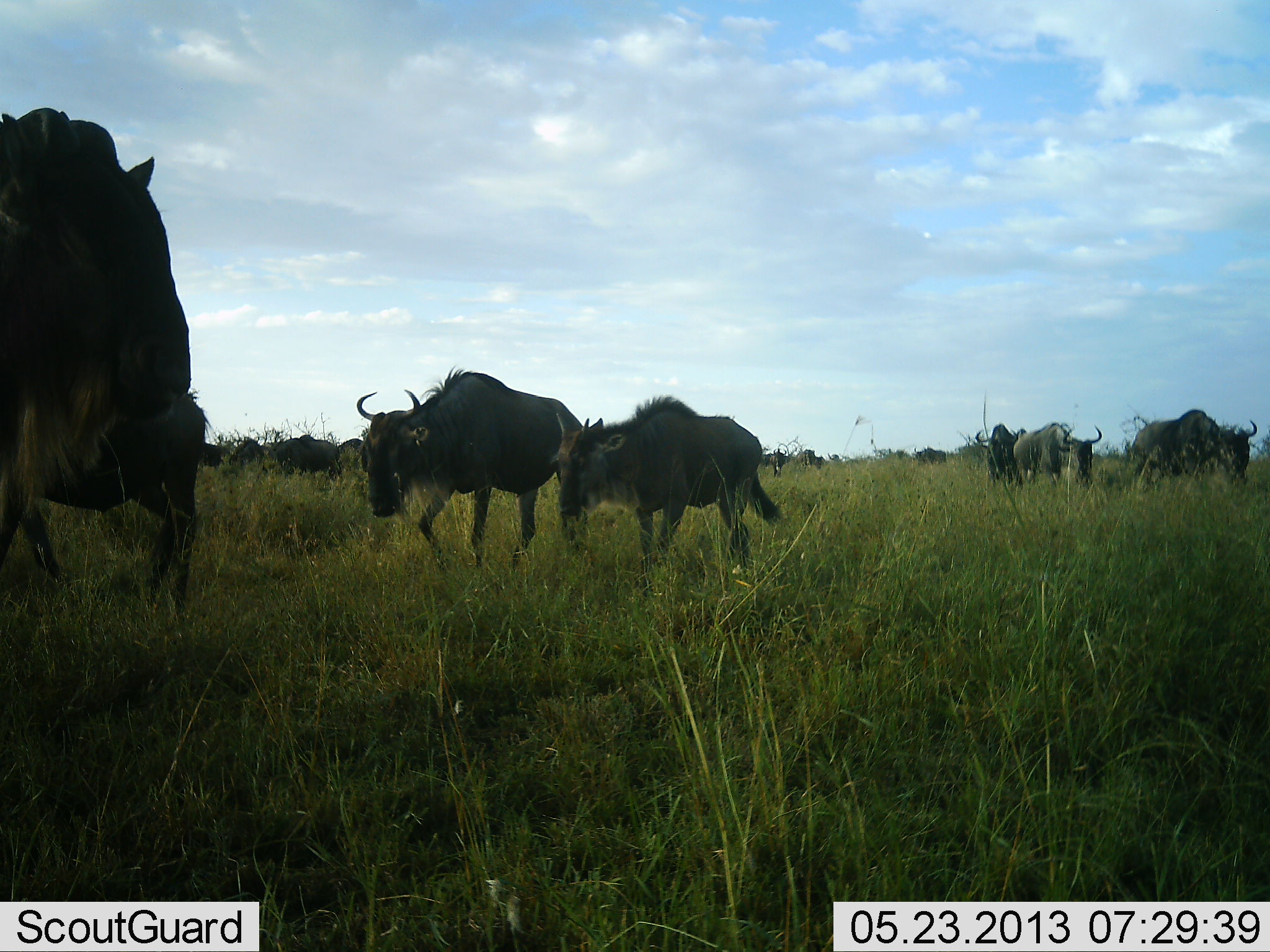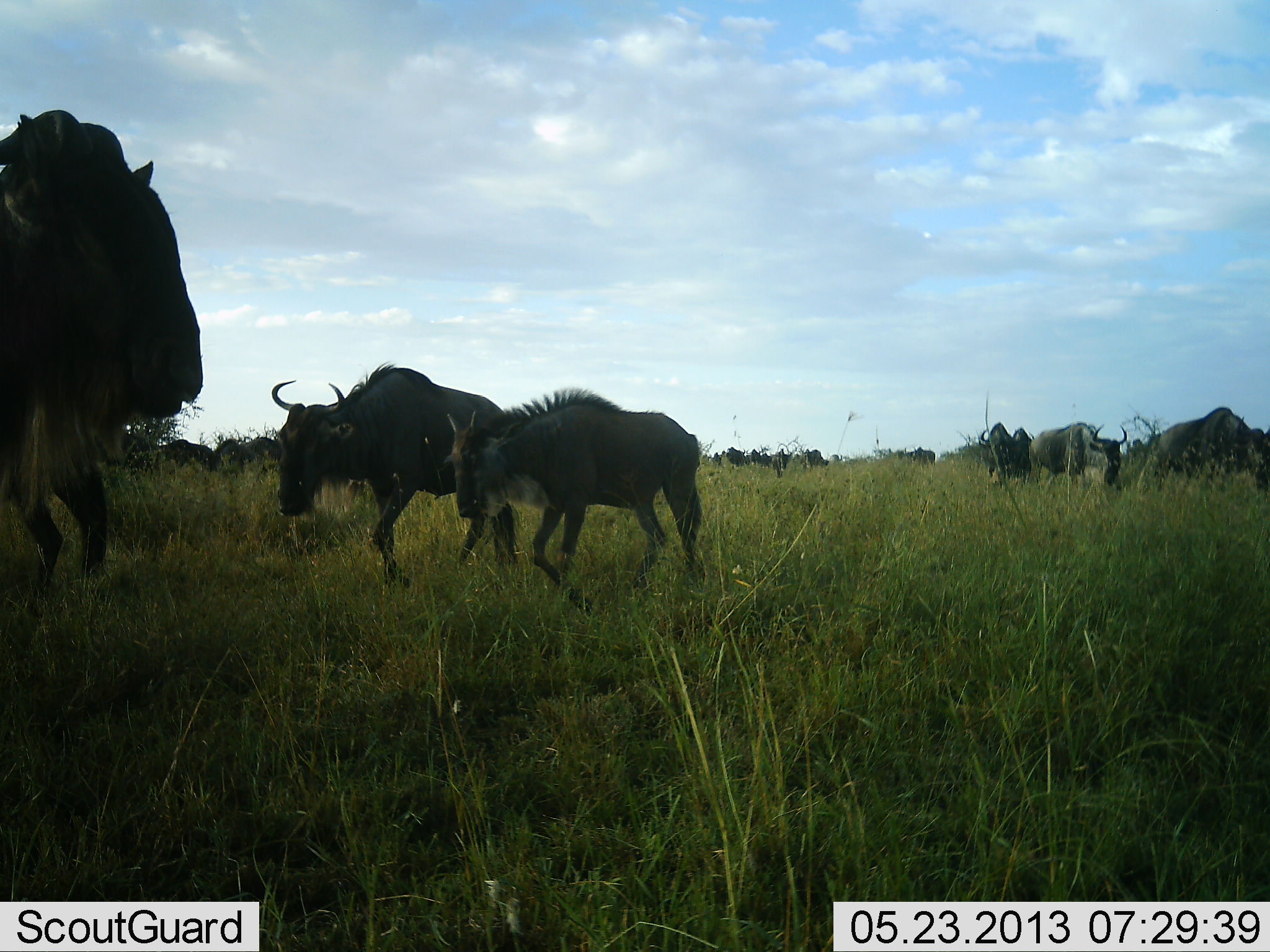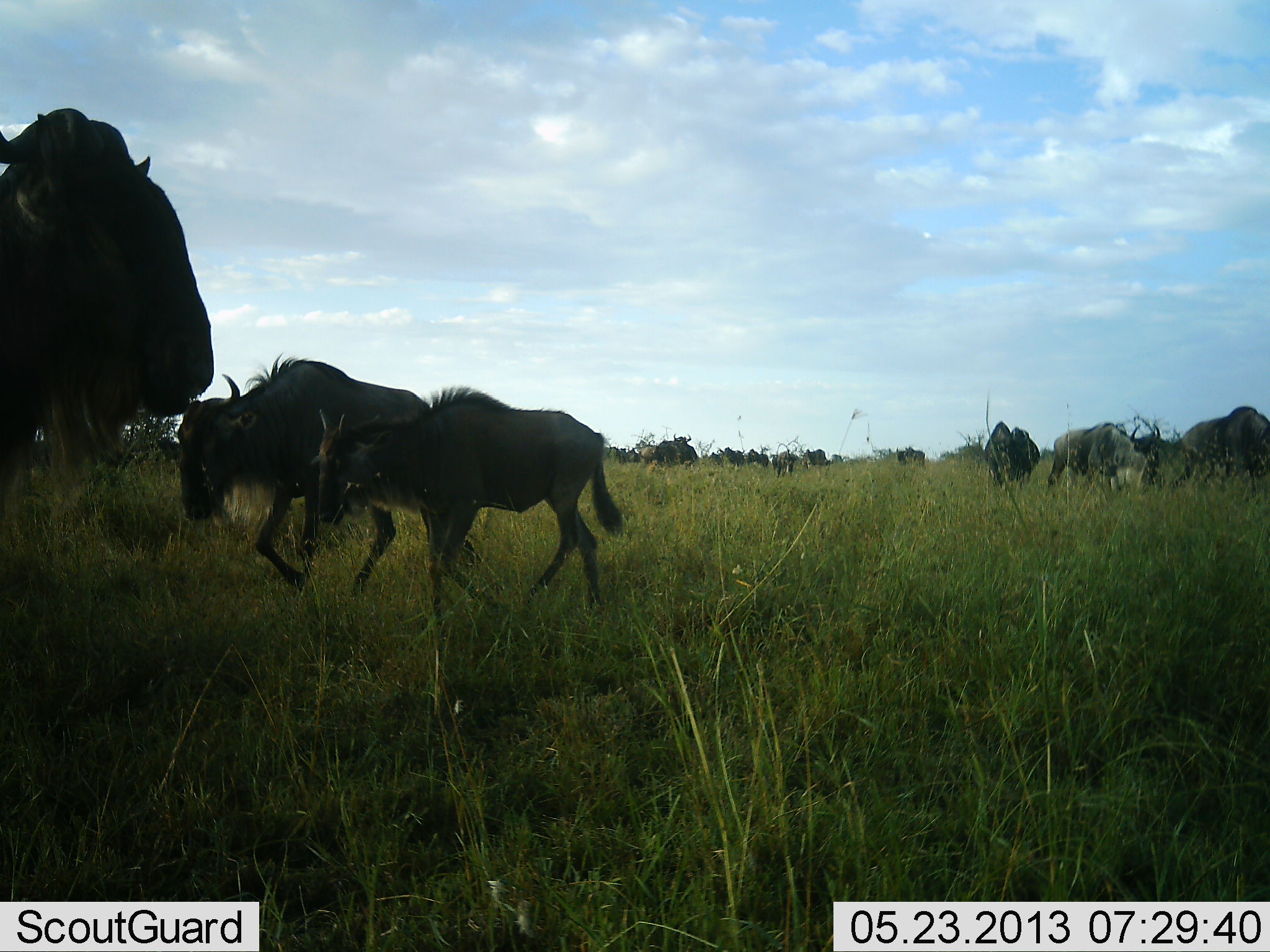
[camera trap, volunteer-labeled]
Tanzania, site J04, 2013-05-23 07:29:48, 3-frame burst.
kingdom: Animalia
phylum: Chordata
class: Mammalia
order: Artiodactyla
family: Bovidae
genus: Connochaetes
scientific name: Connochaetes taurinus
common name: blue wildebeest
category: wildebeest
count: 11-50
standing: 32%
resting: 0%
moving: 88%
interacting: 12%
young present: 24%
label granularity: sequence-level